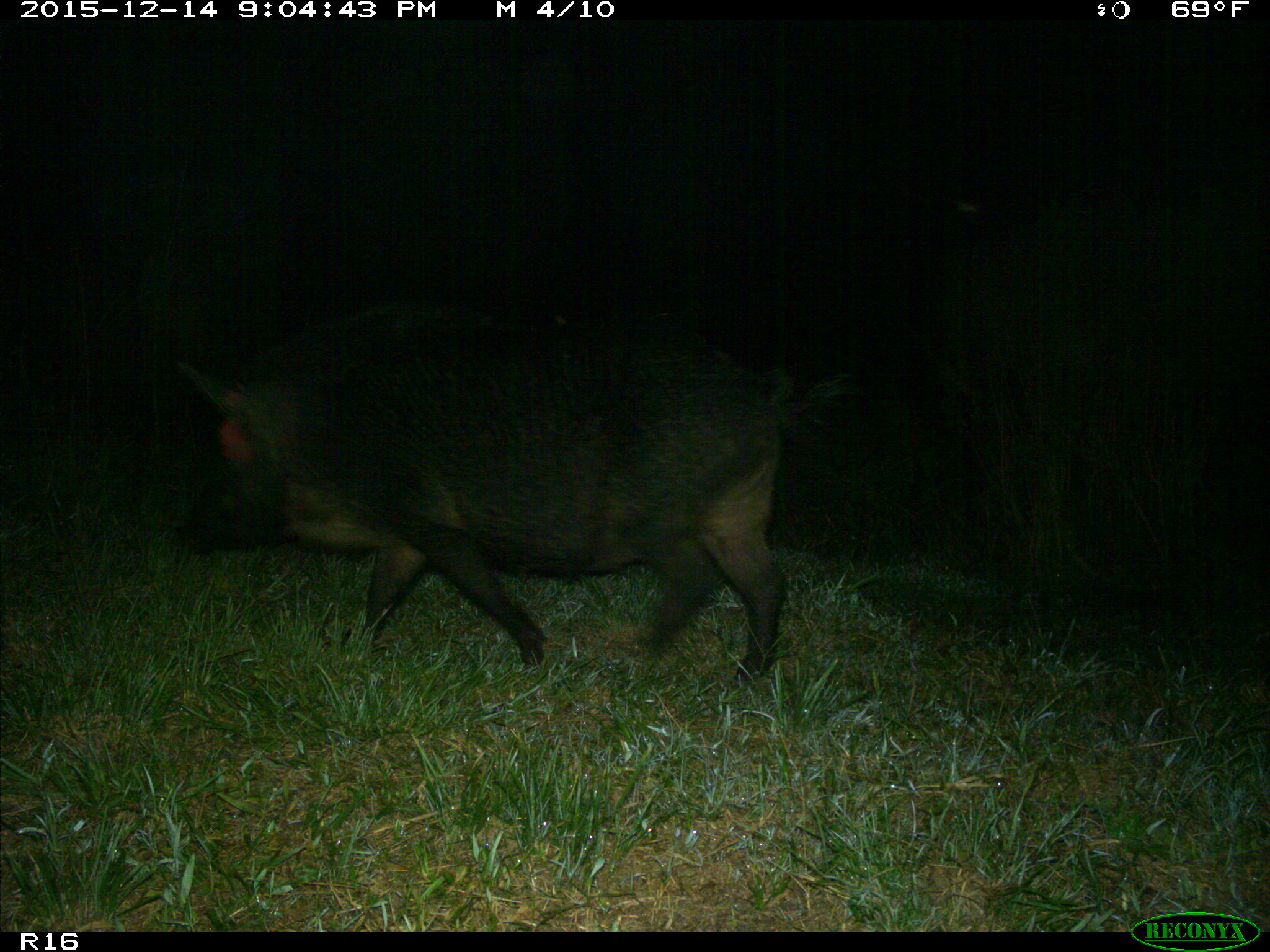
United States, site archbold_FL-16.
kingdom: Animalia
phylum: Chordata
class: Mammalia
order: Artiodactyla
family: Suidae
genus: Sus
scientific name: Sus scrofa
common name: wild boar